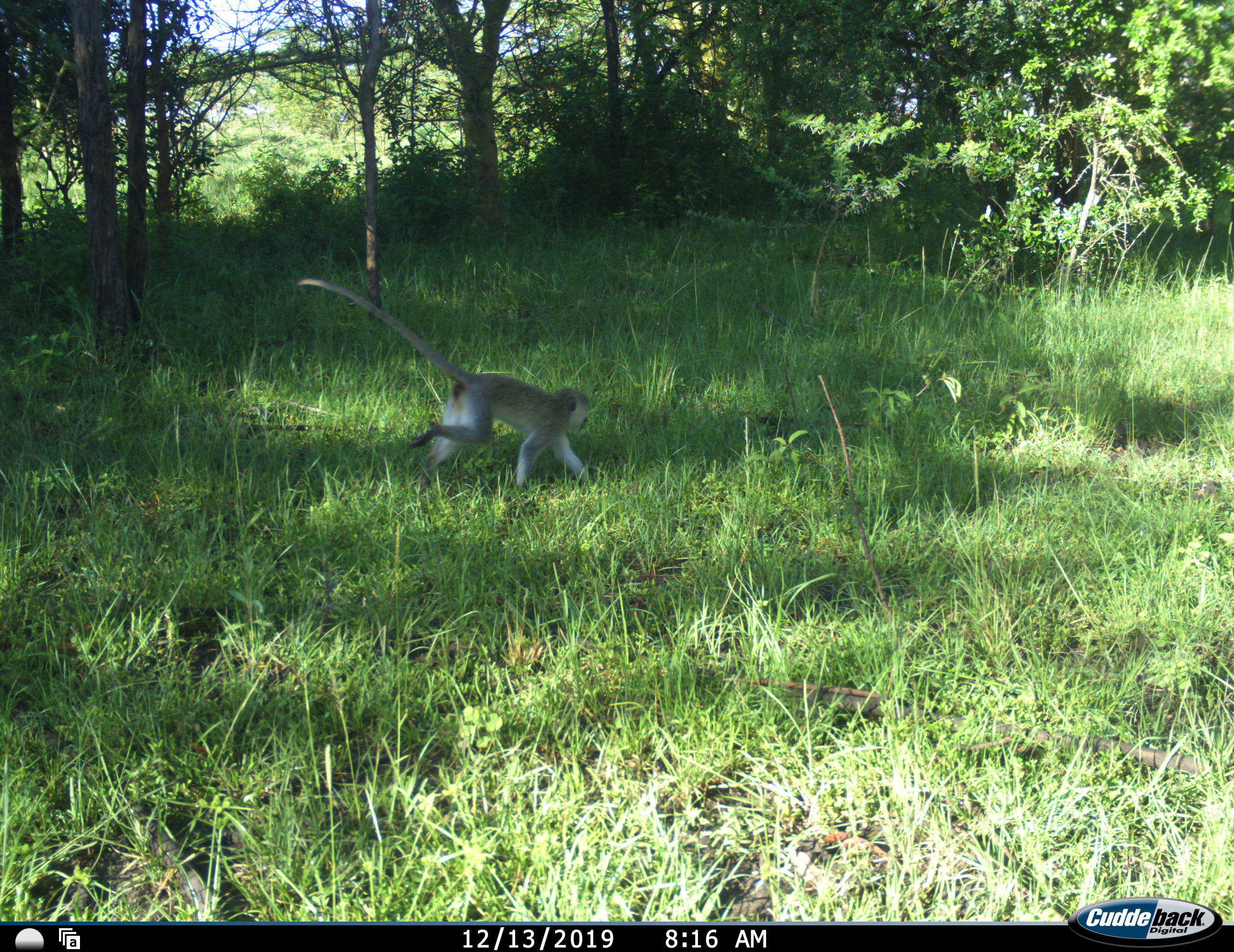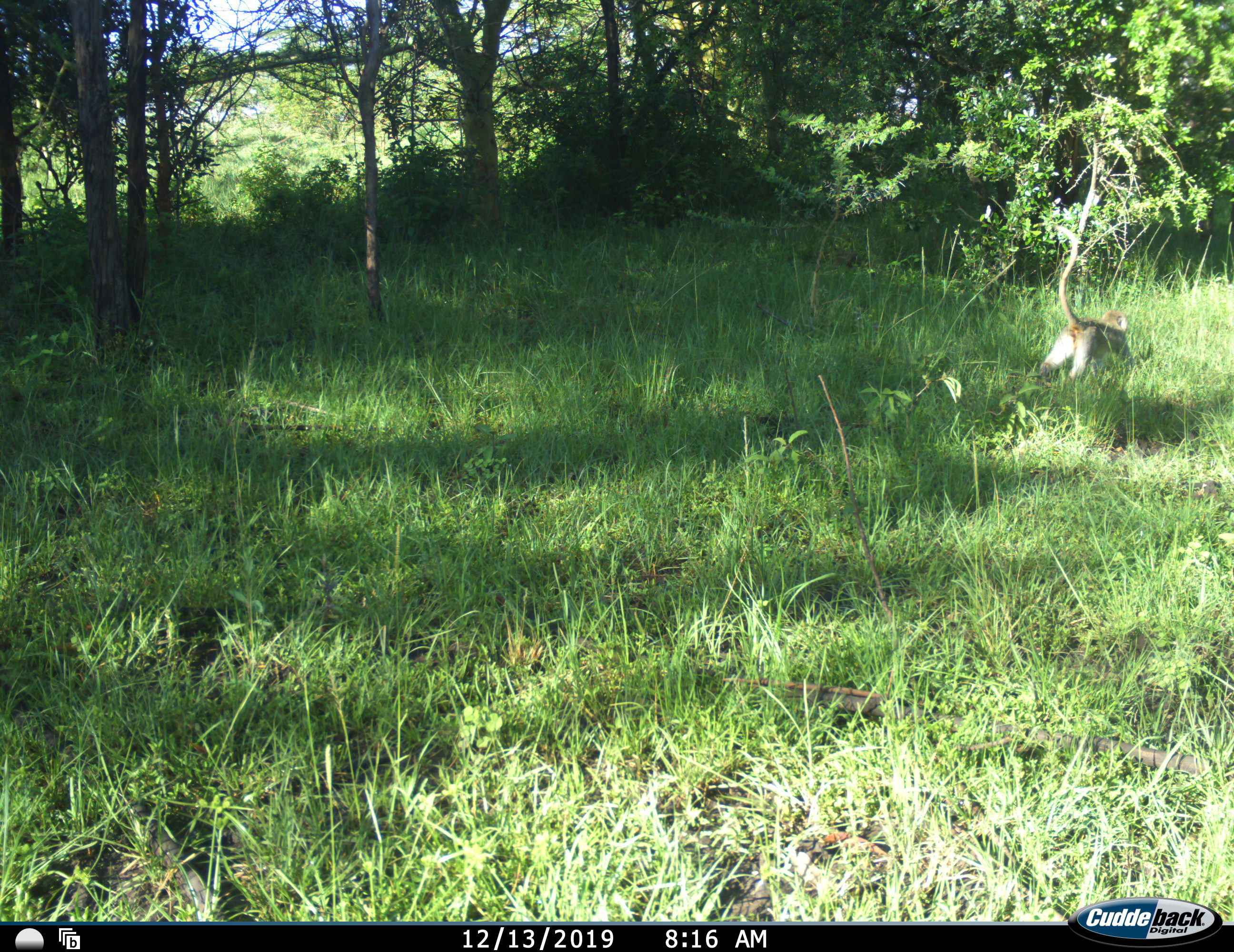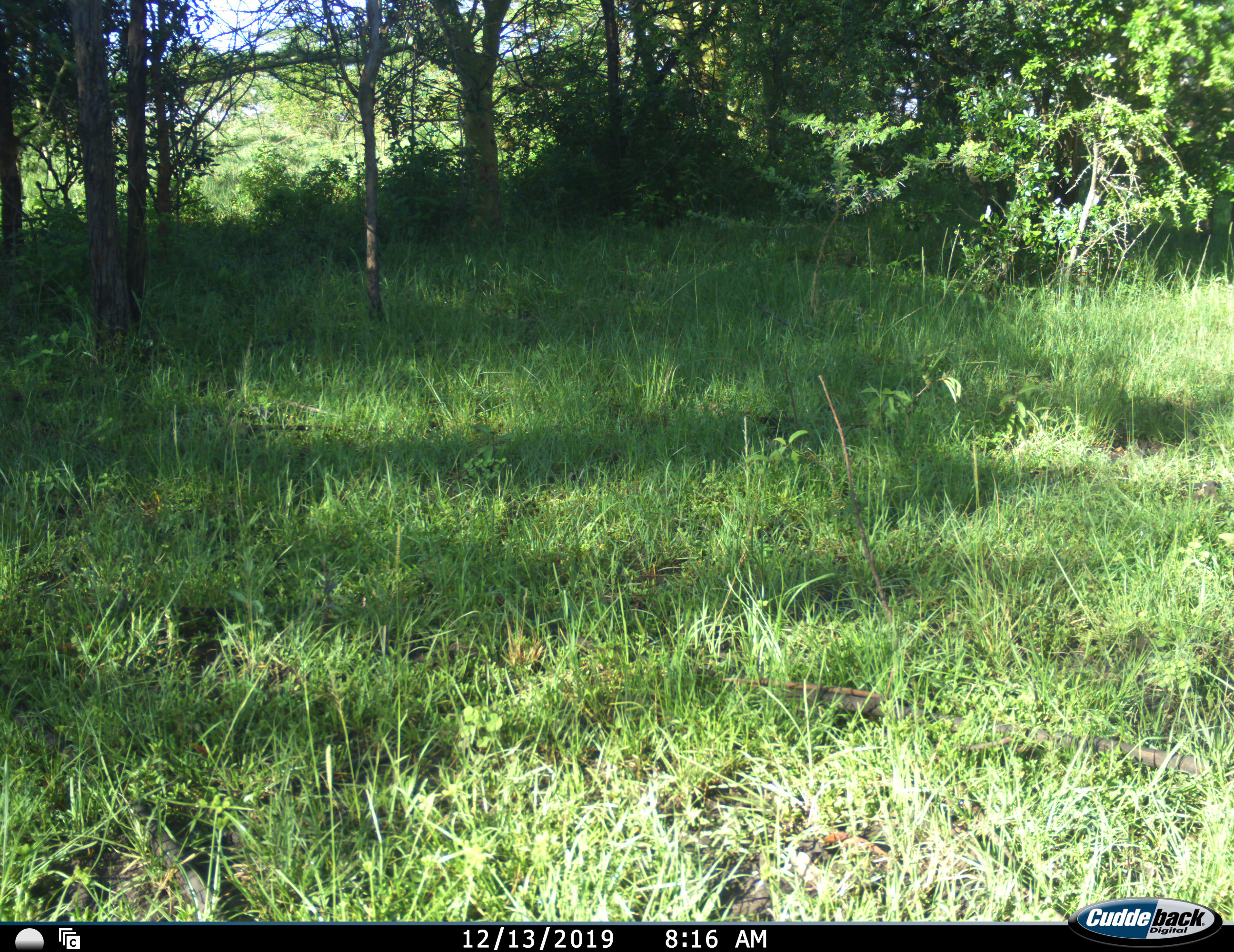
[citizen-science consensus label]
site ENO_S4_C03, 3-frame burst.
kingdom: Animalia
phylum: Chordata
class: Mammalia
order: Primates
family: Cercopithecidae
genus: Chlorocebus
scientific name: Chlorocebus pygerythrus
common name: vervet monkey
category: monkeyvervet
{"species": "monkeyvervet (vervet monkey) (Chlorocebus pygerythrus)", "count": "1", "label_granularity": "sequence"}